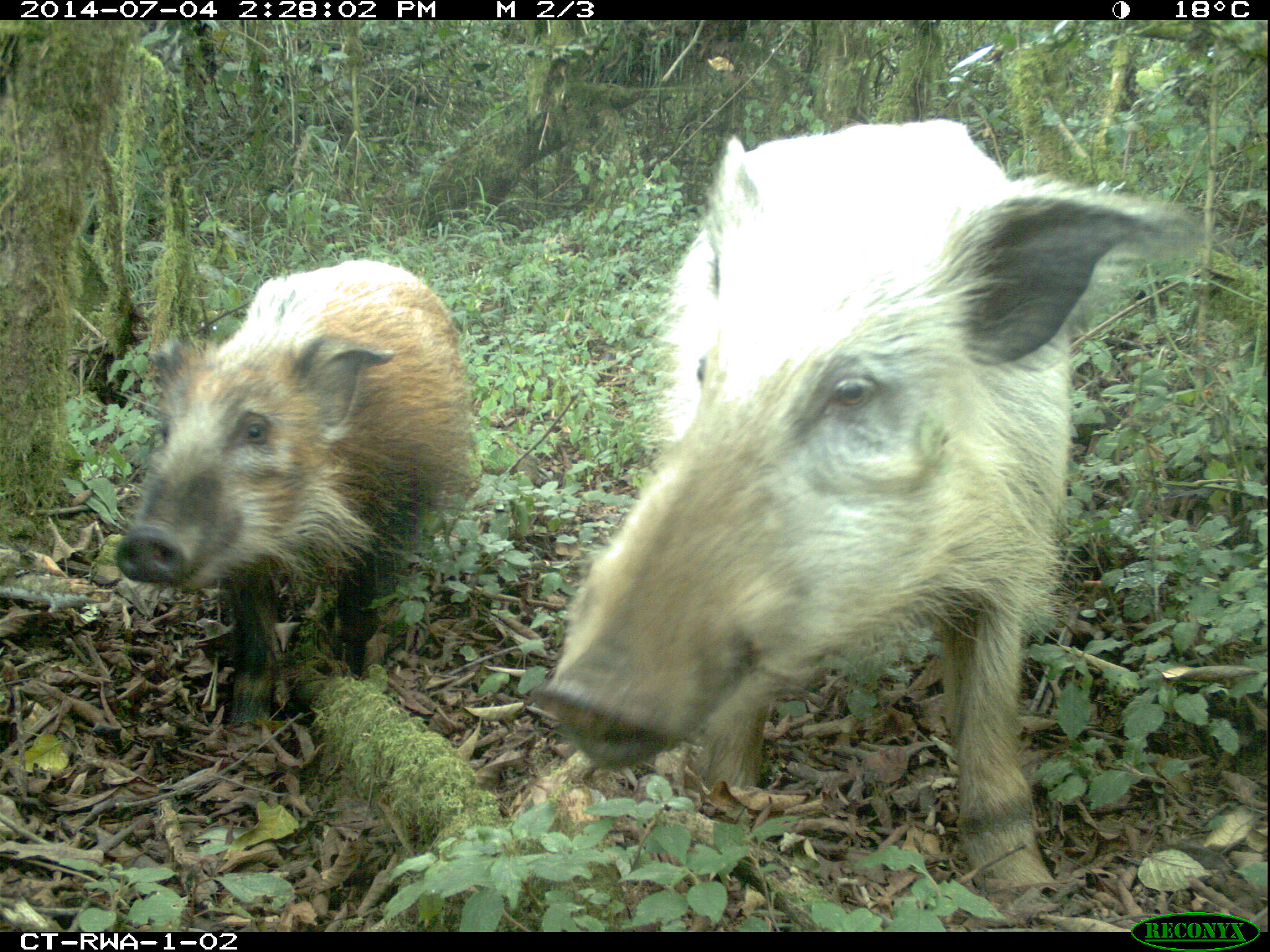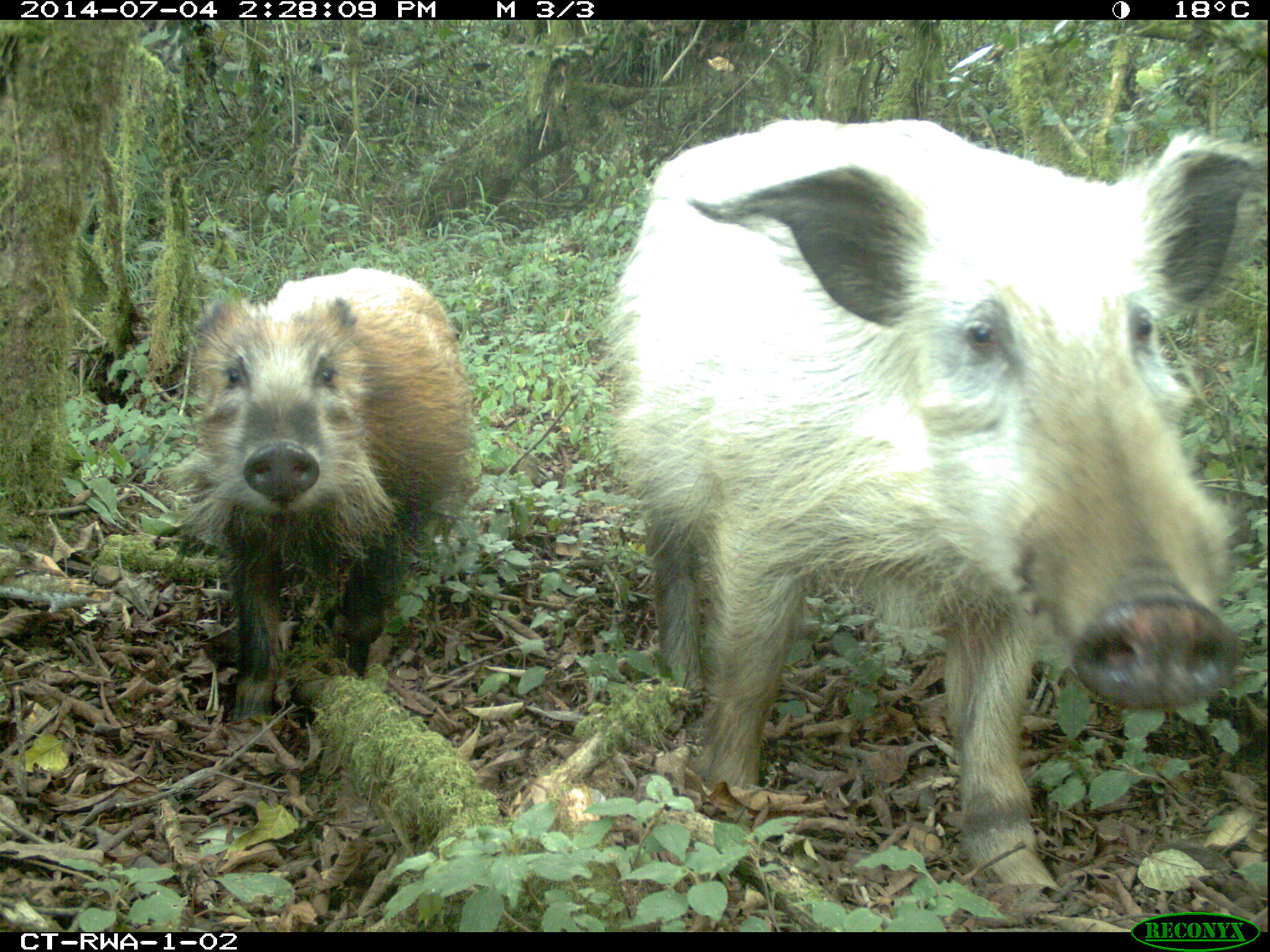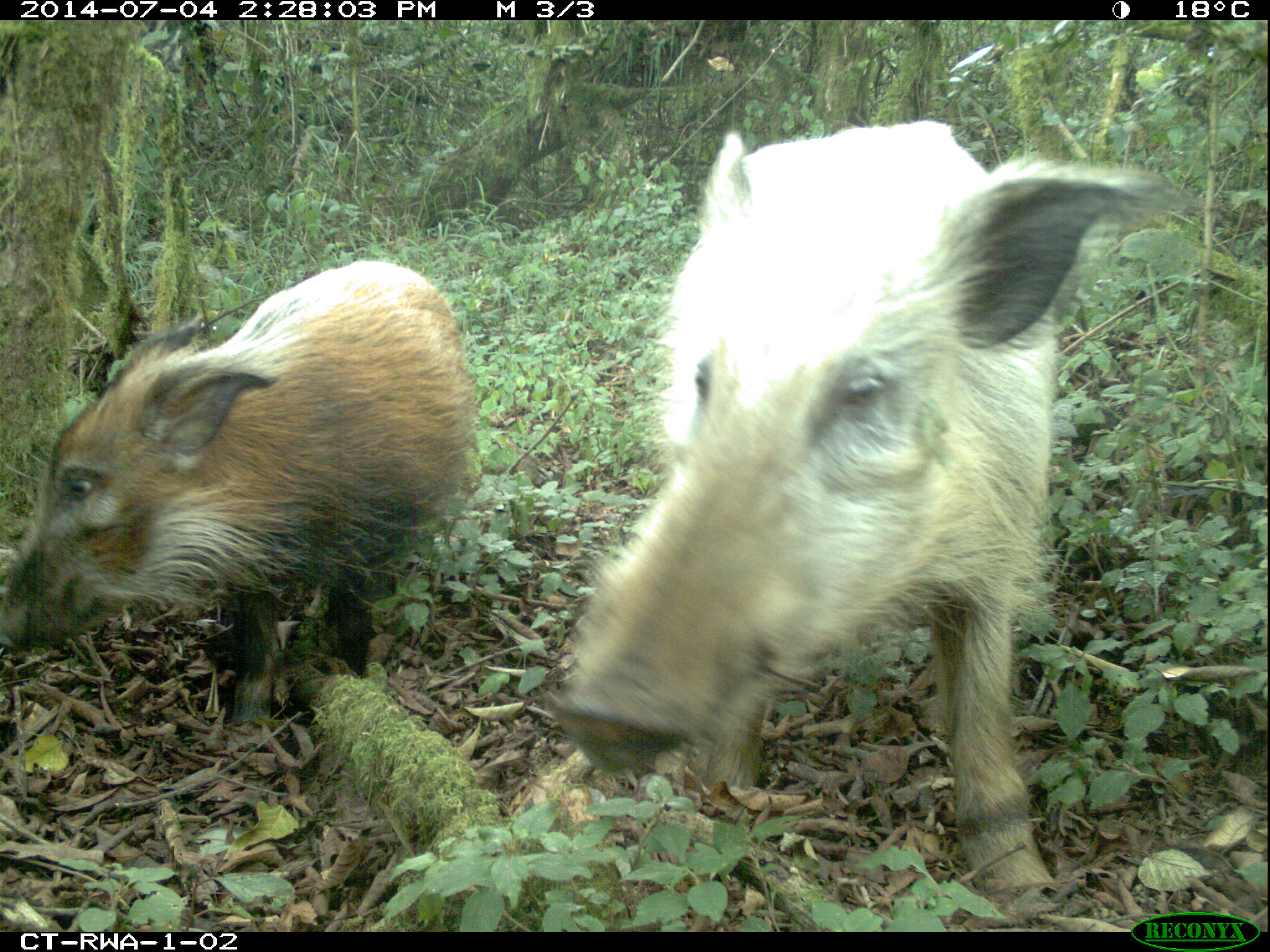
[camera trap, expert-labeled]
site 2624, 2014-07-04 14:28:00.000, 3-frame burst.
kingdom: Animalia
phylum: Chordata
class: Mammalia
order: Artiodactyla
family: Suidae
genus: Potamochoerus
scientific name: Potamochoerus larvatus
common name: bushpig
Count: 2.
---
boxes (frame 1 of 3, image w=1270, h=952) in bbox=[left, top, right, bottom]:
potamochoerus larvatus: bbox=[539, 121, 1192, 887]; bbox=[111, 260, 471, 728]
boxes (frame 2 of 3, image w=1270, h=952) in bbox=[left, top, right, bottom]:
potamochoerus larvatus: bbox=[586, 113, 1266, 887]; bbox=[164, 263, 481, 724]